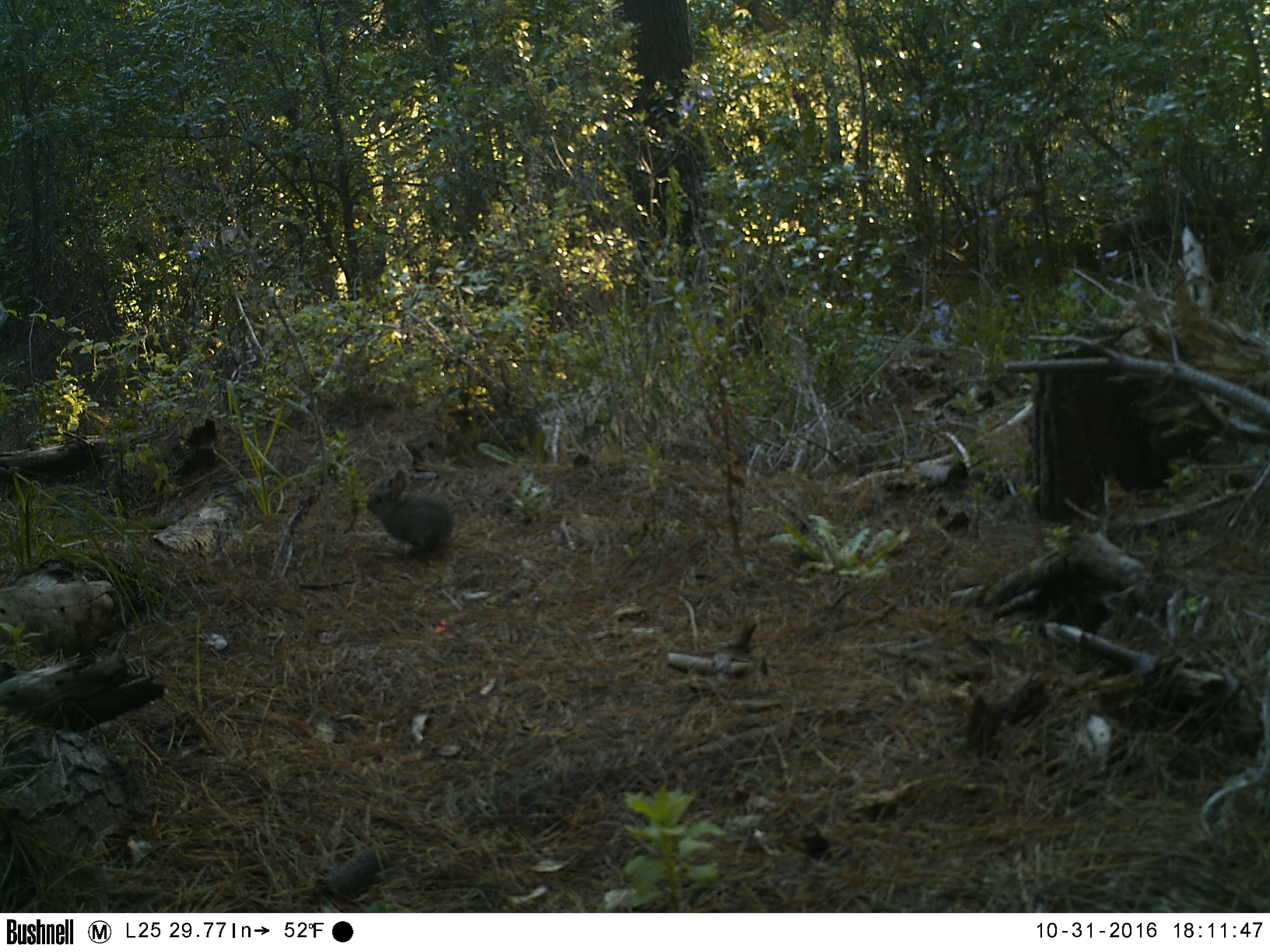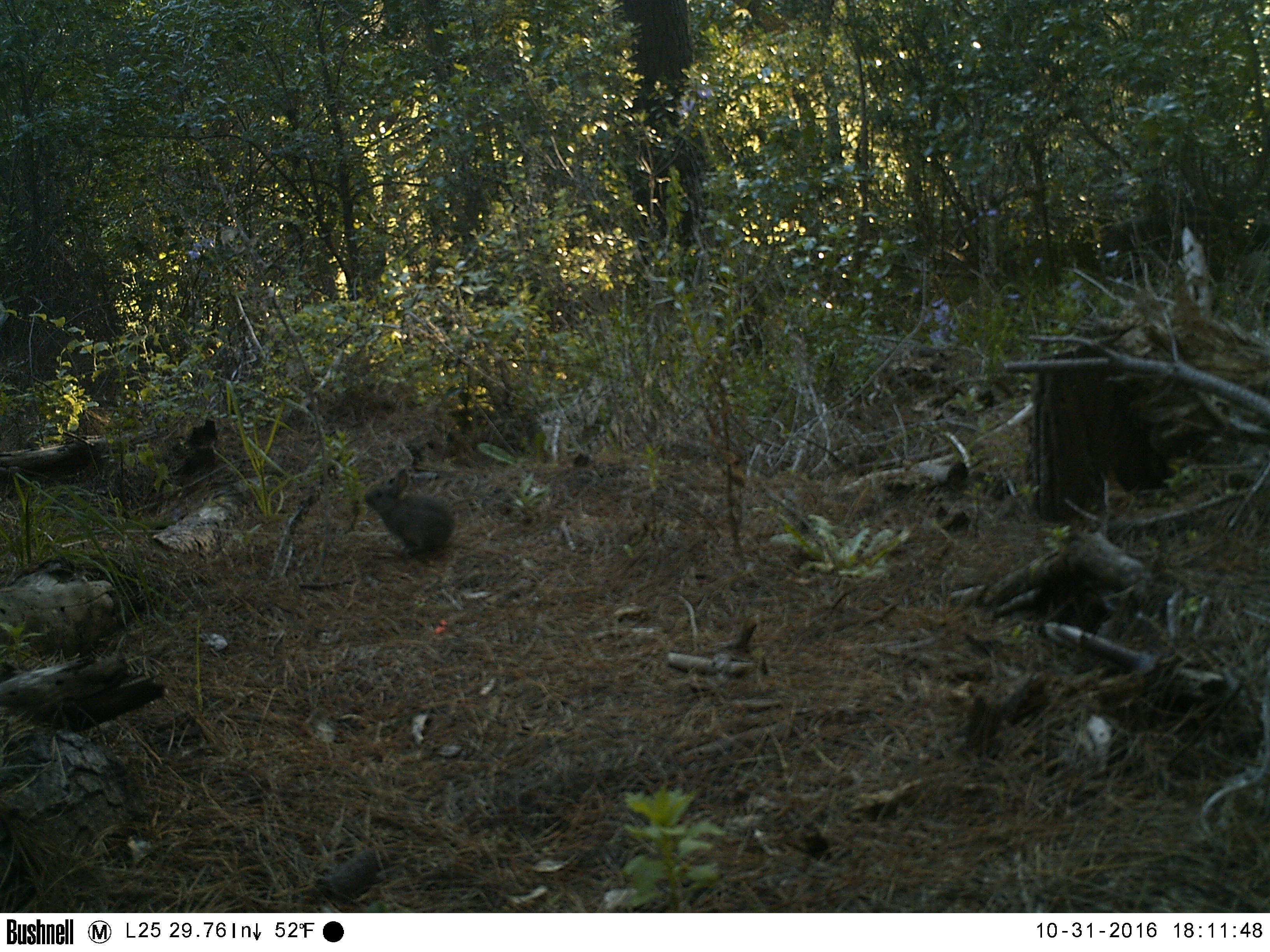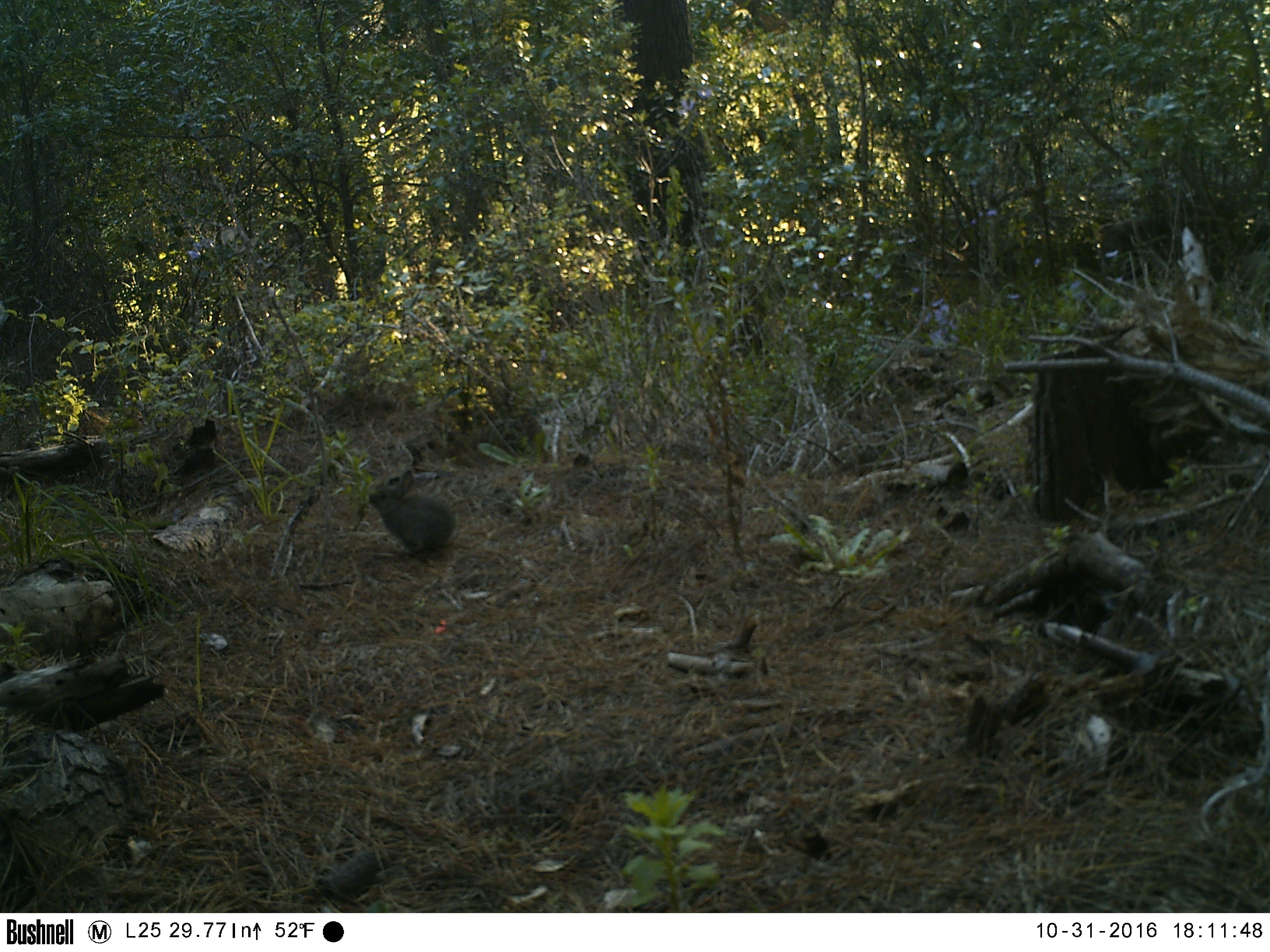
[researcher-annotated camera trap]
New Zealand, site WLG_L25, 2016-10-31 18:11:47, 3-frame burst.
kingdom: Animalia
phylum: Chordata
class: Mammalia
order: Lagomorpha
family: Leporidae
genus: Oryctolagus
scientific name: Oryctolagus cuniculus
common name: european rabbit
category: rabbit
Rabbit (european rabbit) (Oryctolagus cuniculus).